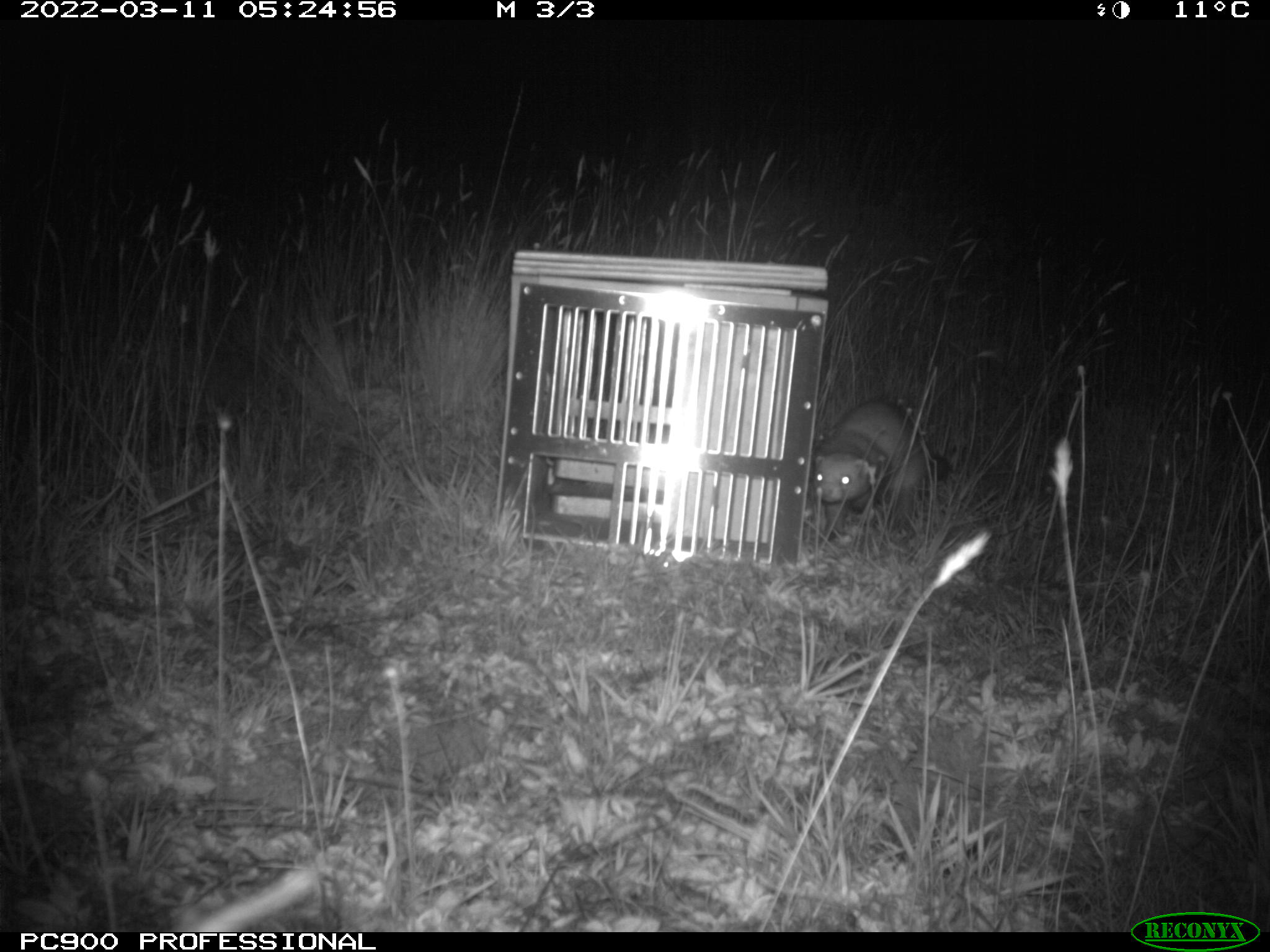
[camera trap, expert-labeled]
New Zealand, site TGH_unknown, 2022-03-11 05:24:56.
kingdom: Animalia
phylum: Chordata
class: Mammalia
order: Carnivora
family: Mustelidae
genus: Mustela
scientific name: Mustela furo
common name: ferret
Ferret (Mustela furo).